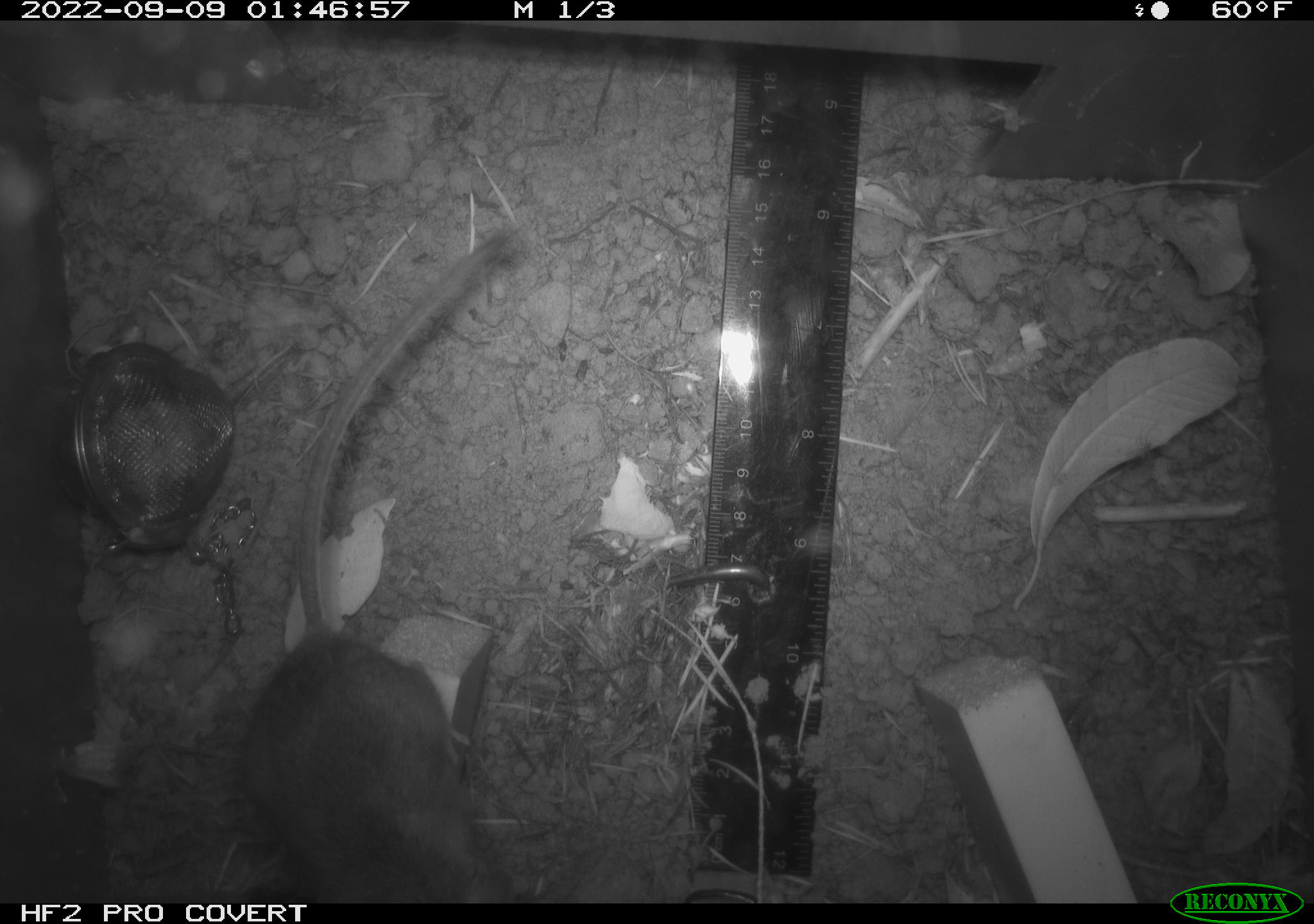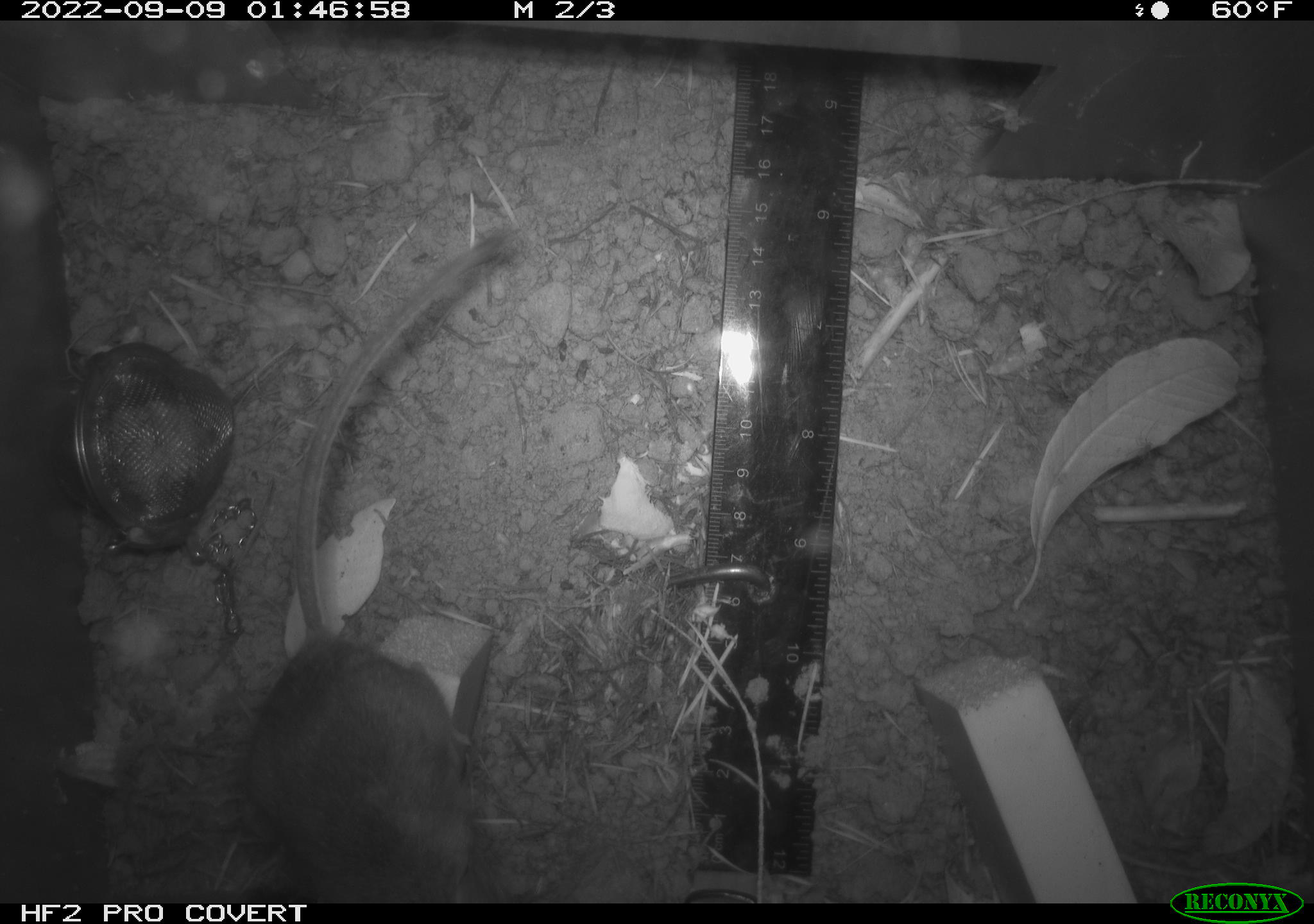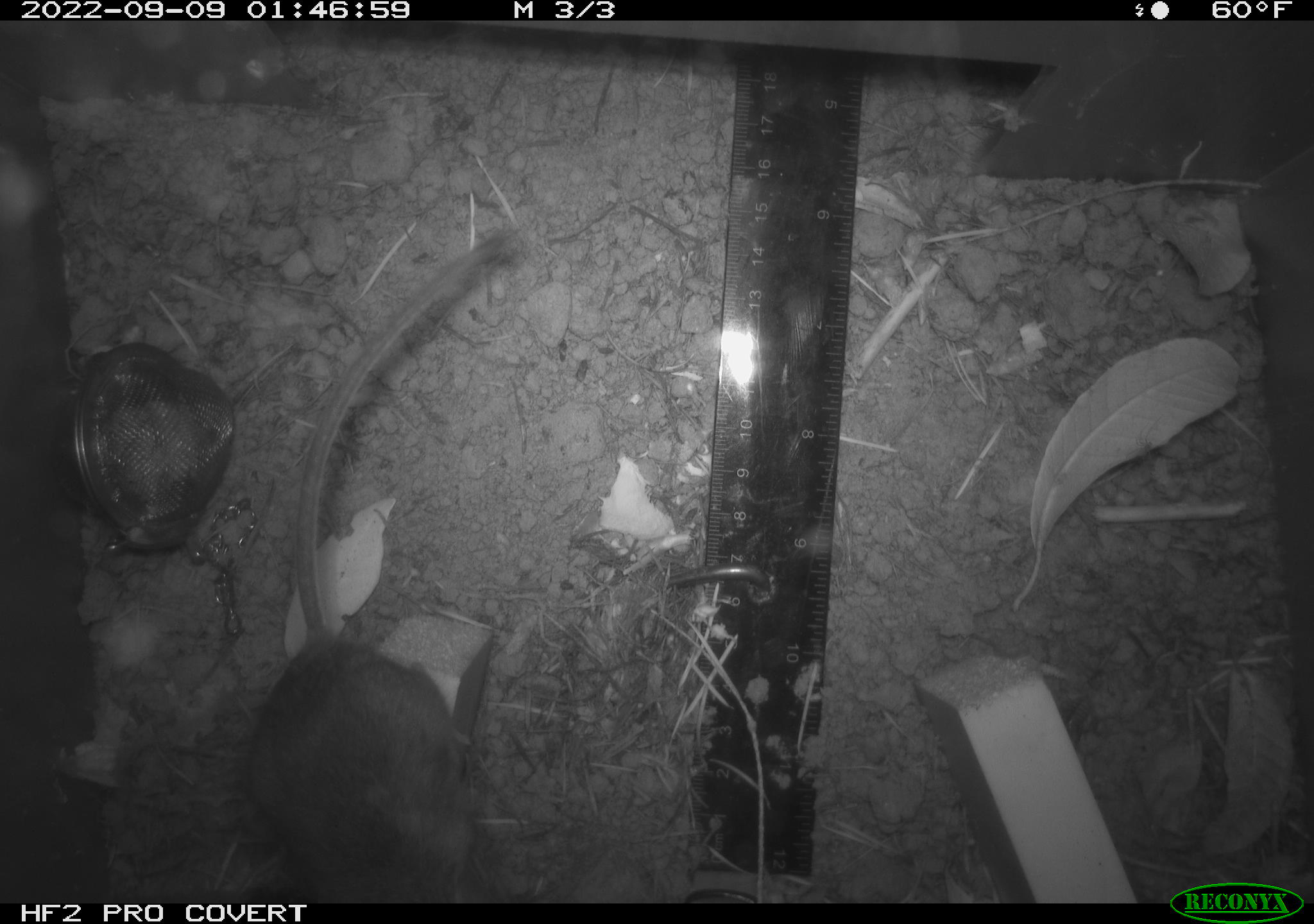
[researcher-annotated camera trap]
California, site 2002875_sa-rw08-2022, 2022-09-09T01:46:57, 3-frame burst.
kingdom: Animalia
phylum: Chordata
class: Mammalia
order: Rodentia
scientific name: Rodentia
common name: mouse species